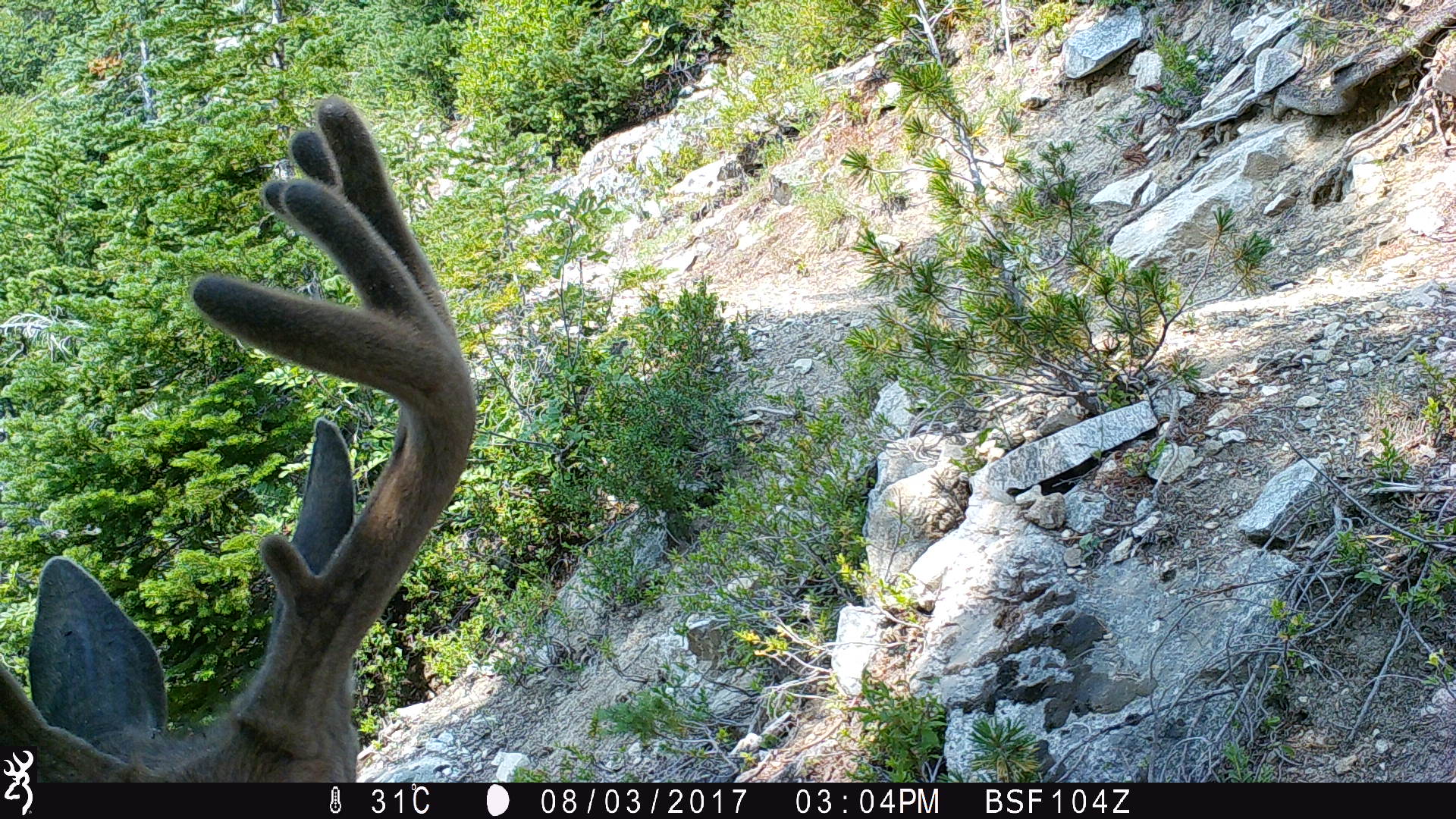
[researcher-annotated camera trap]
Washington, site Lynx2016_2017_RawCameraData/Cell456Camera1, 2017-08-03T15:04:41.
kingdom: Animalia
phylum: Chordata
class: Mammalia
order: Artiodactyla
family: Cervidae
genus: Odocoileus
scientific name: Odocoileus hemionus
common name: mule deer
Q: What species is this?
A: Odocoileus hemionus (mule deer).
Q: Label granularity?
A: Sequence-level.